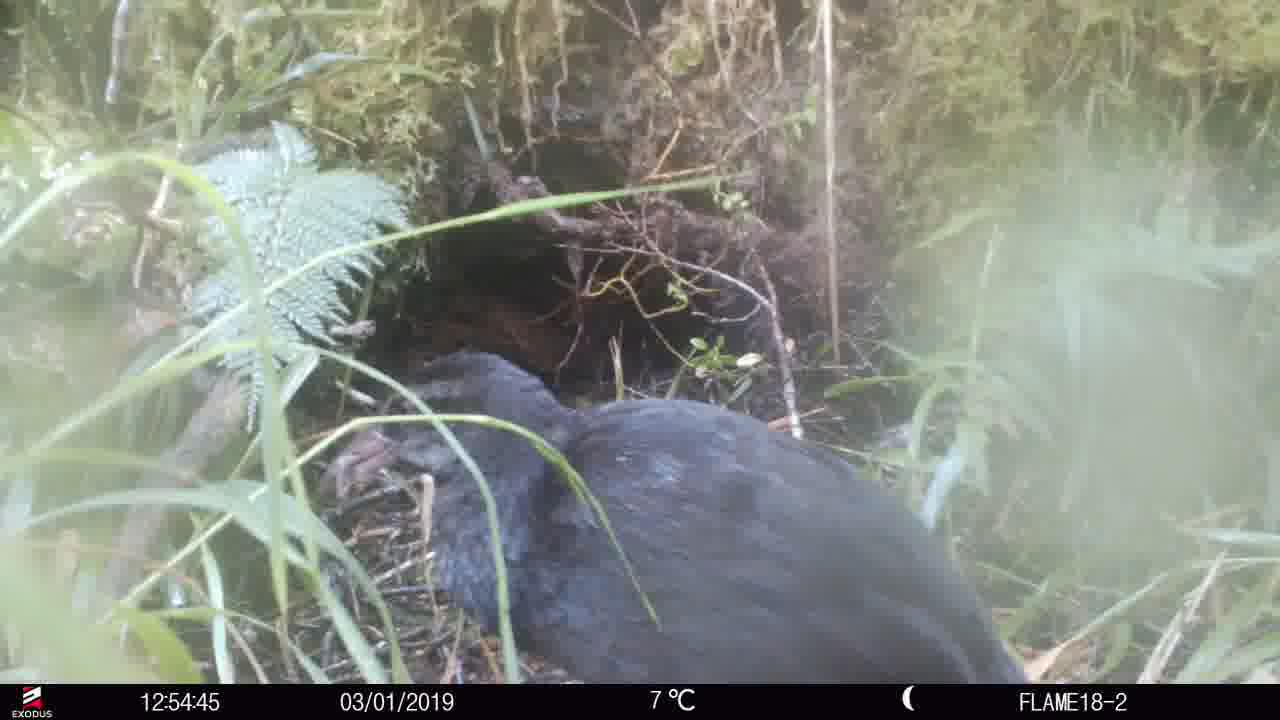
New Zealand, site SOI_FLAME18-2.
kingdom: Animalia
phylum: Chordata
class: Aves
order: Gruiformes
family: Rallidae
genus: Gallirallus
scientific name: Gallirallus australis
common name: weka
Weka (Gallirallus australis).